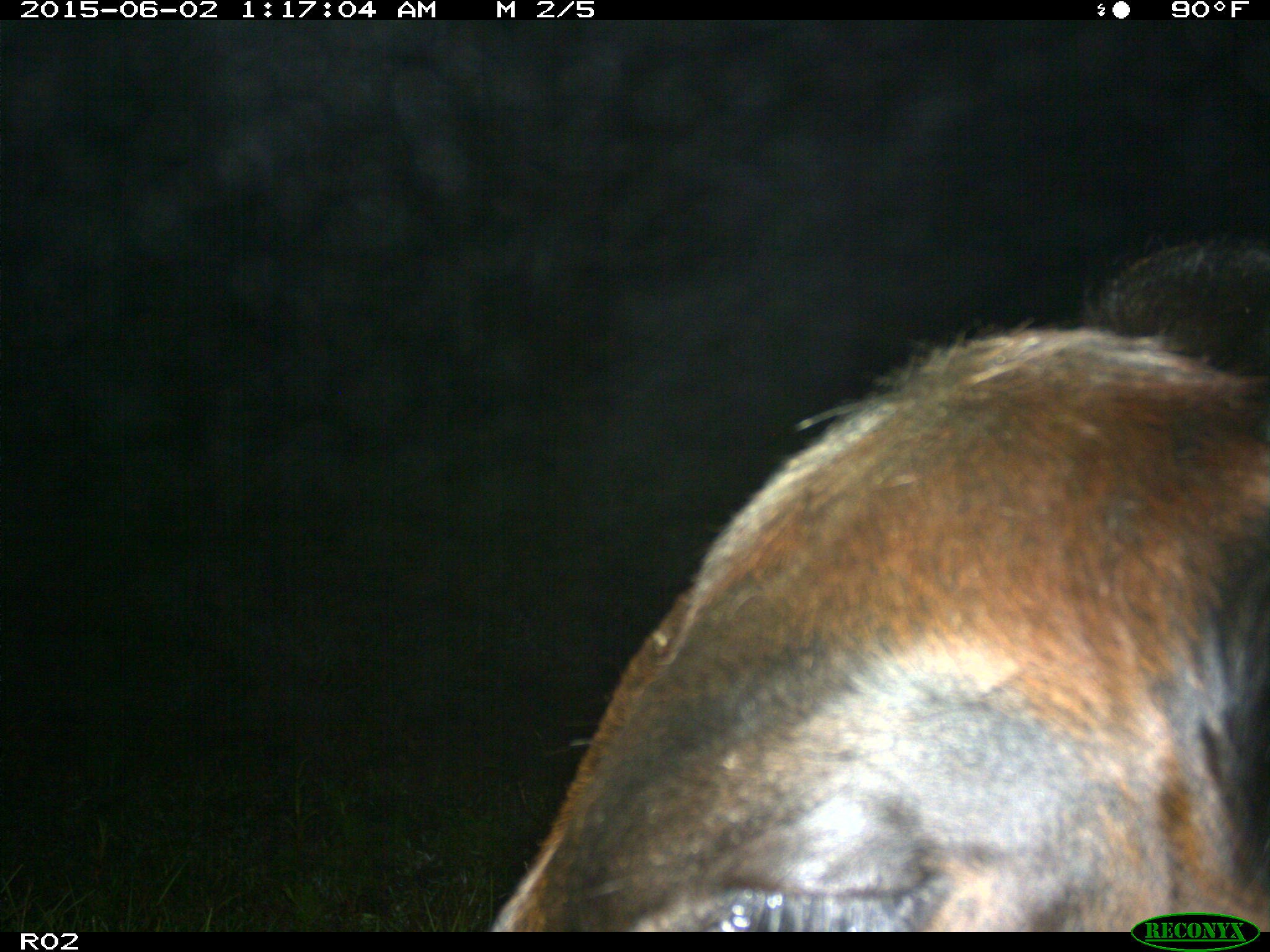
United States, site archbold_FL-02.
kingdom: Animalia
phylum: Chordata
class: Mammalia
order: Artiodactyla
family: Bovidae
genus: Bos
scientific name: Bos taurus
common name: domestic cow